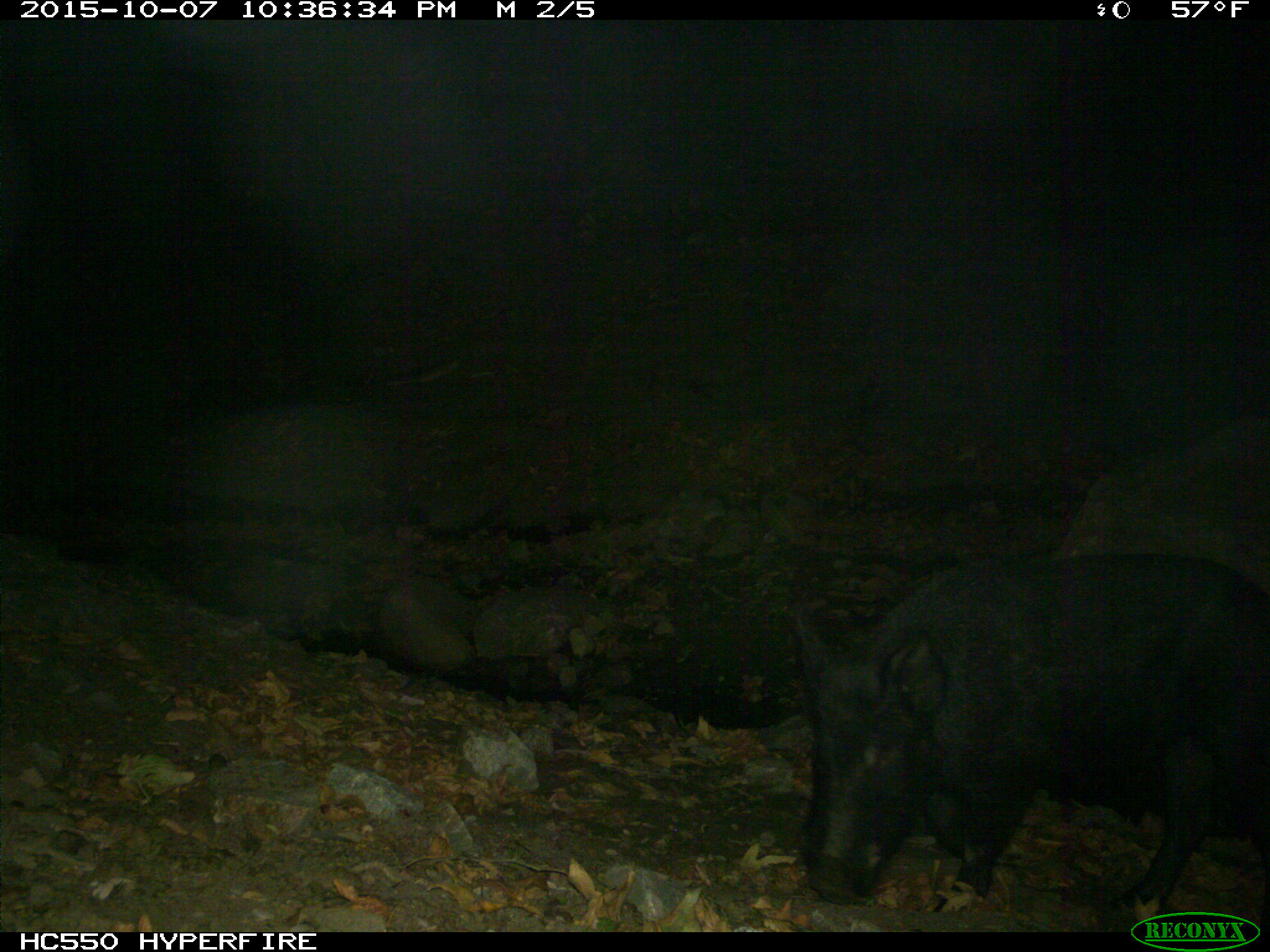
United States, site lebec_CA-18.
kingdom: Animalia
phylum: Chordata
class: Mammalia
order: Artiodactyla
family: Suidae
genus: Sus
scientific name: Sus scrofa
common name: wild boar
Sus scrofa (wild boar).